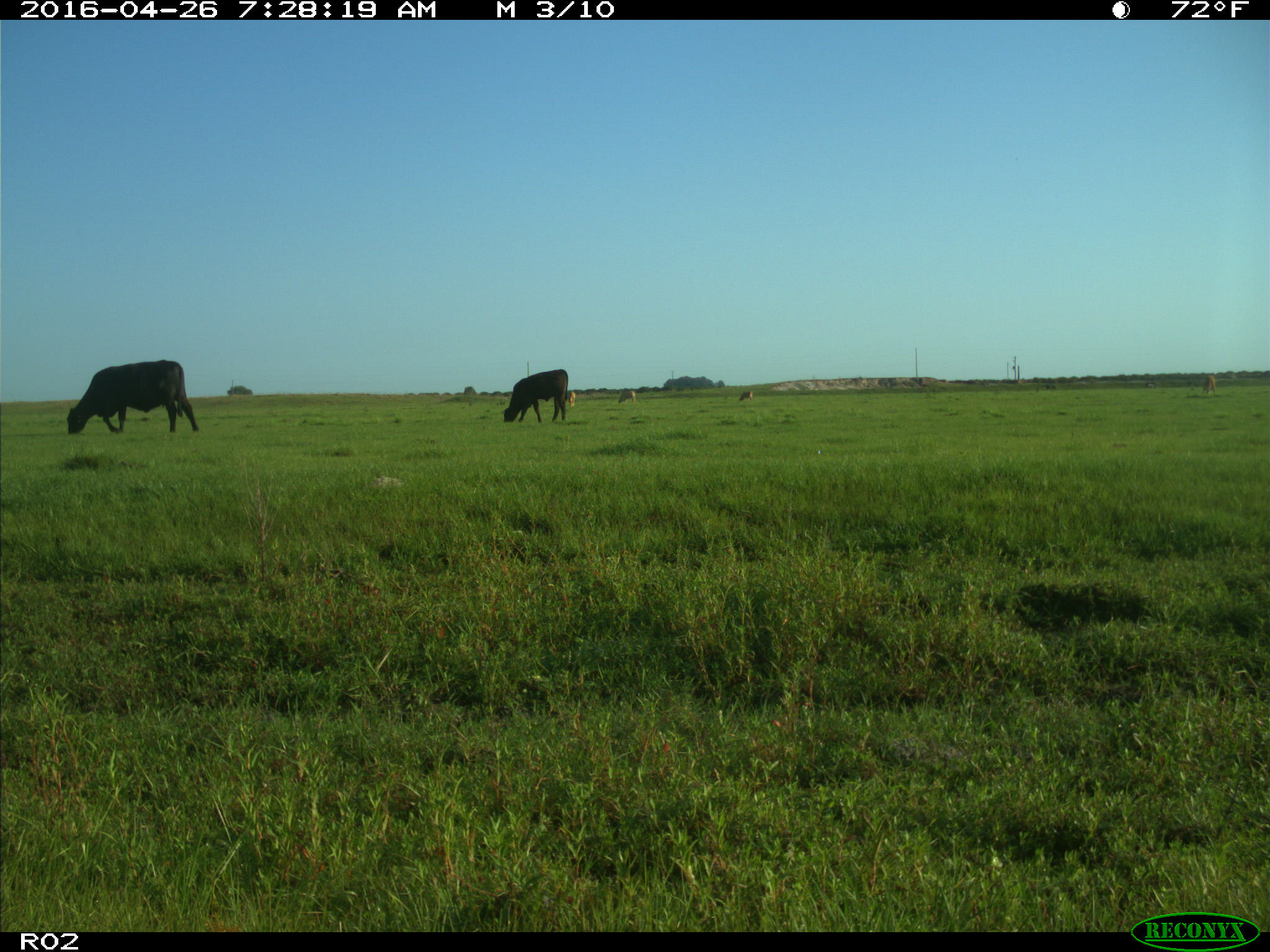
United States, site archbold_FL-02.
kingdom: Animalia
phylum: Chordata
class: Mammalia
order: Artiodactyla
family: Bovidae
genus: Bos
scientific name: Bos taurus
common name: domestic cow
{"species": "Bos taurus (domestic cow)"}